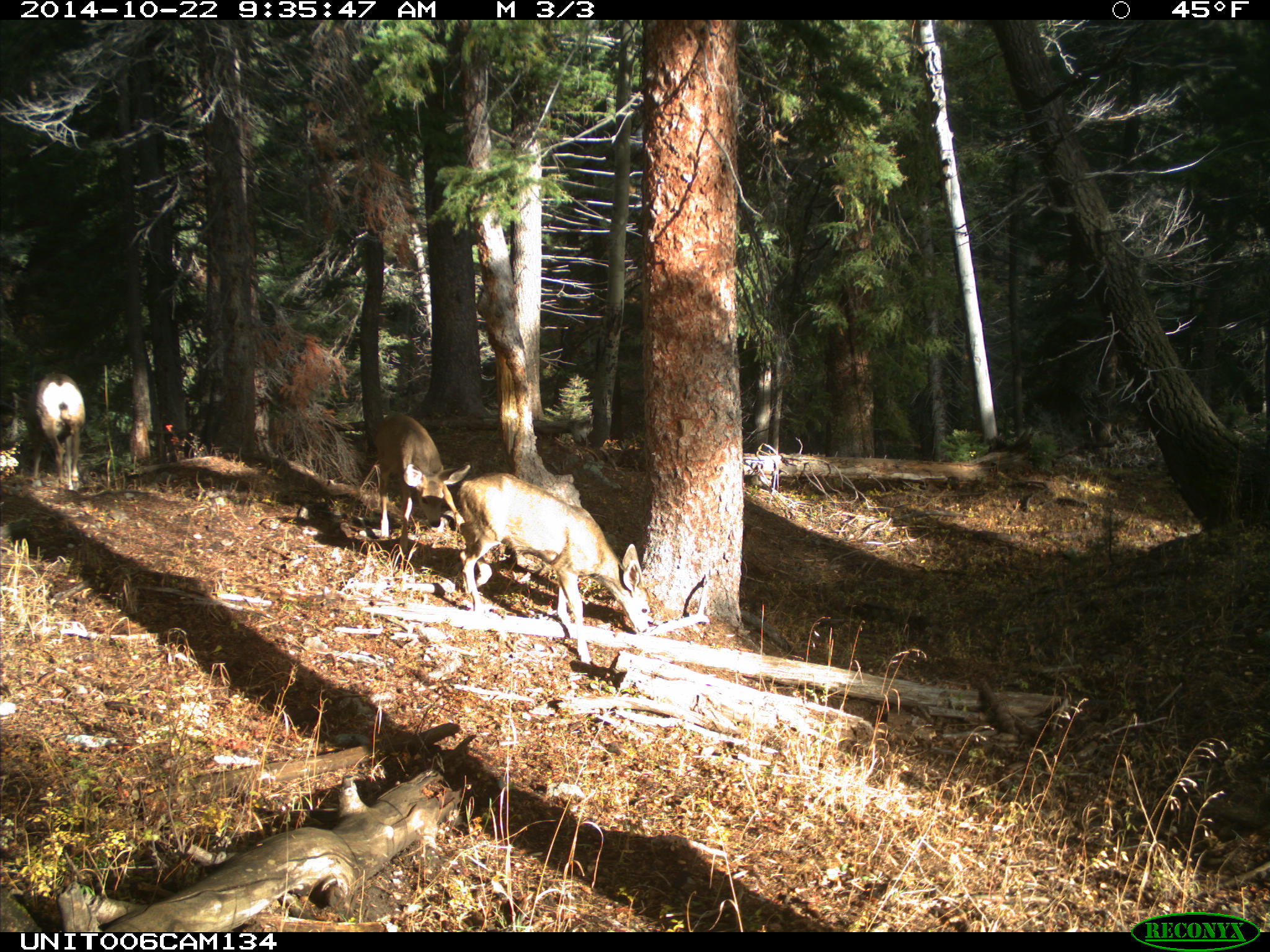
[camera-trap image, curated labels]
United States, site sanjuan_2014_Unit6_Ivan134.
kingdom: Animalia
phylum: Chordata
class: Mammalia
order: Artiodactyla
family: Cervidae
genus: Odocoileus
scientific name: Odocoileus hemionus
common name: mule deer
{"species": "Odocoileus hemionus (mule deer)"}